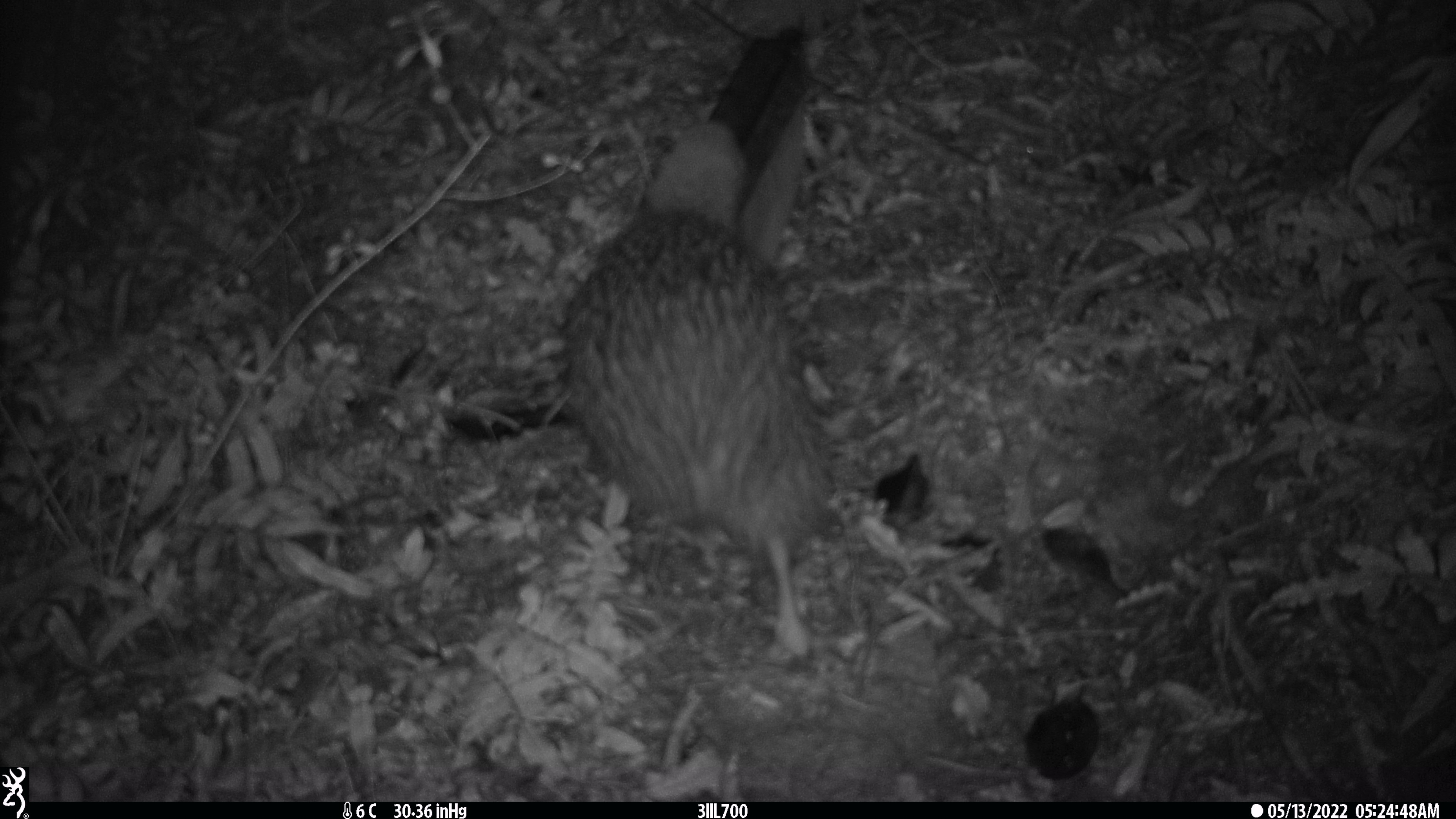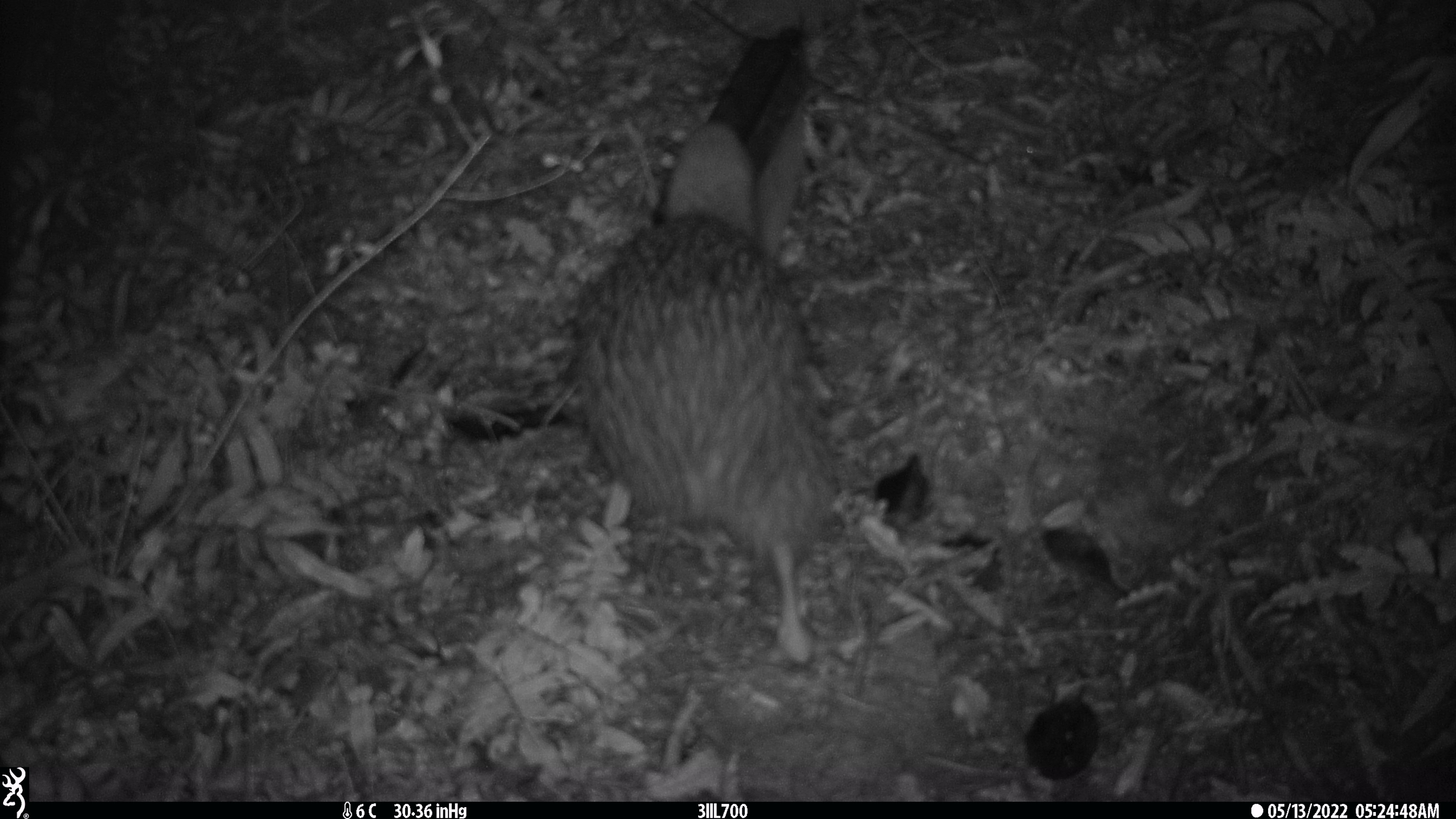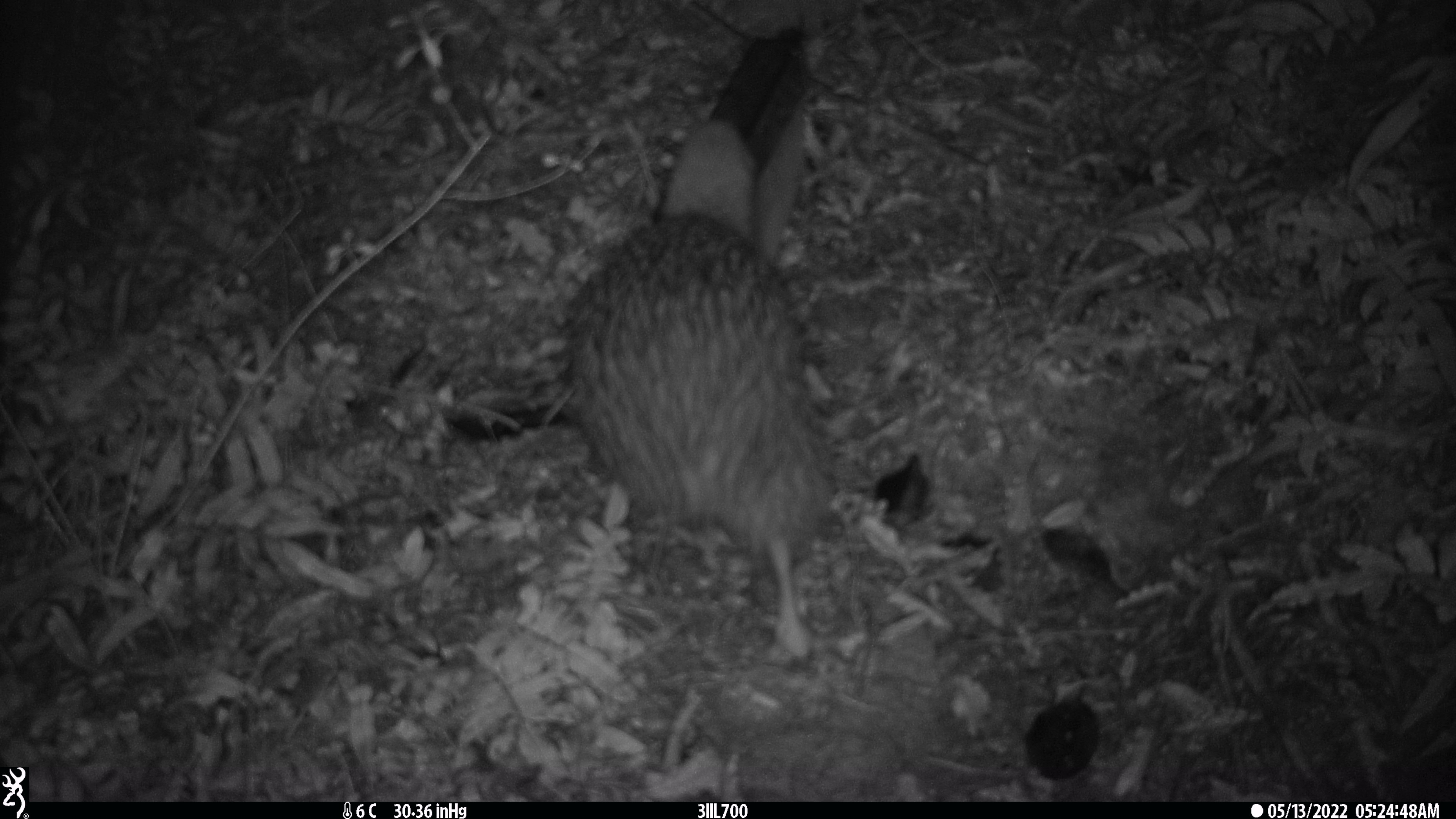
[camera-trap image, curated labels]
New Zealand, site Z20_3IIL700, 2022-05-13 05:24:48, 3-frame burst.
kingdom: Animalia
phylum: Chordata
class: Aves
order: Apterygiformes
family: Apterygidae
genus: Apteryx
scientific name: Apteryx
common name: kiwi